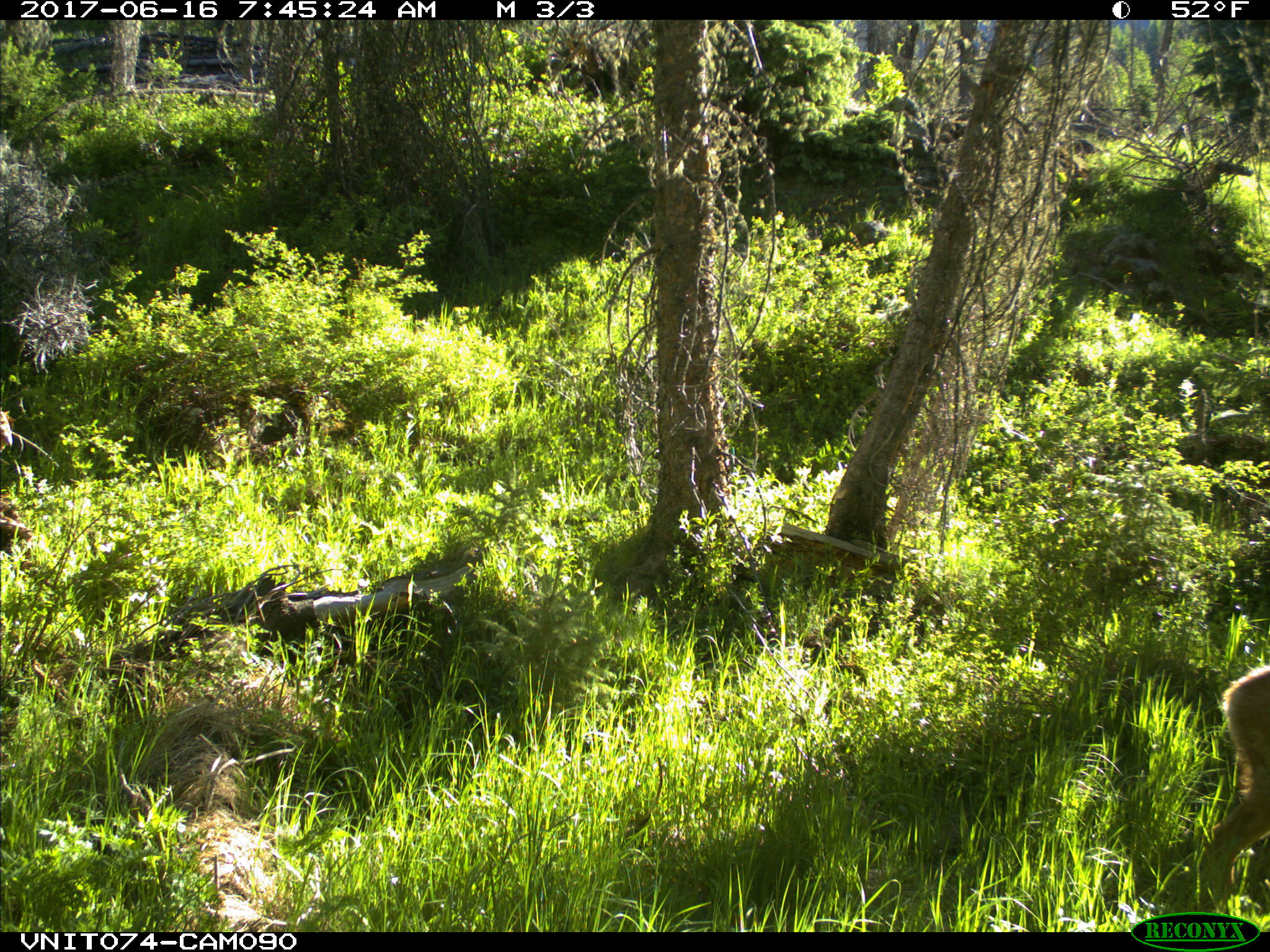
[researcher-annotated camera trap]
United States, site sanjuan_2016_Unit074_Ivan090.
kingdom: Animalia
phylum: Chordata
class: Mammalia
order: Artiodactyla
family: Cervidae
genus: Odocoileus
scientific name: Odocoileus hemionus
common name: mule deer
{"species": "Odocoileus hemionus (mule deer)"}